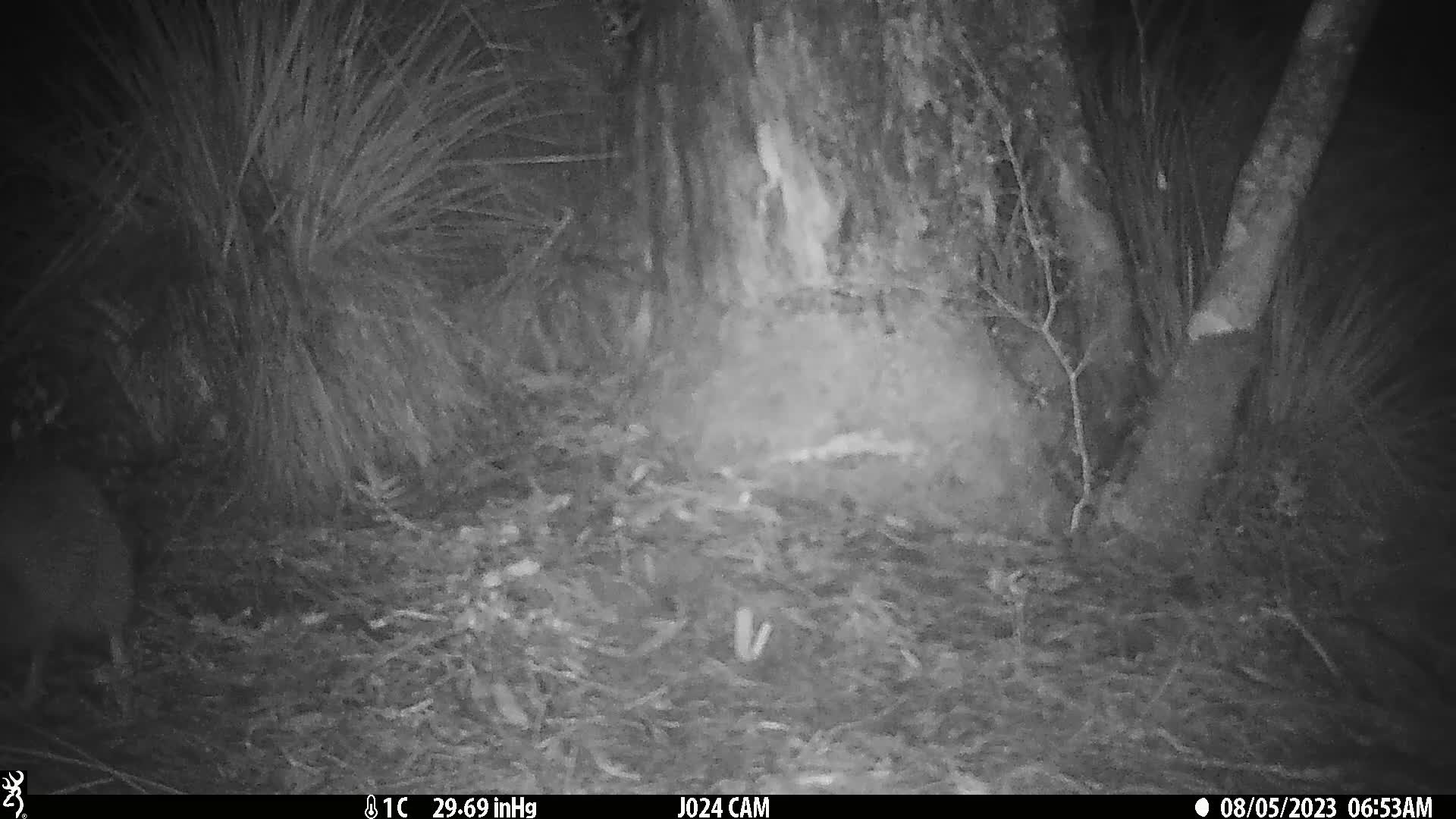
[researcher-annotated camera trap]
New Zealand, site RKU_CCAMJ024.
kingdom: Animalia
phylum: Chordata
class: Aves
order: Apterygiformes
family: Apterygidae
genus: Apteryx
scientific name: Apteryx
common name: kiwi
Kiwi (Apteryx).